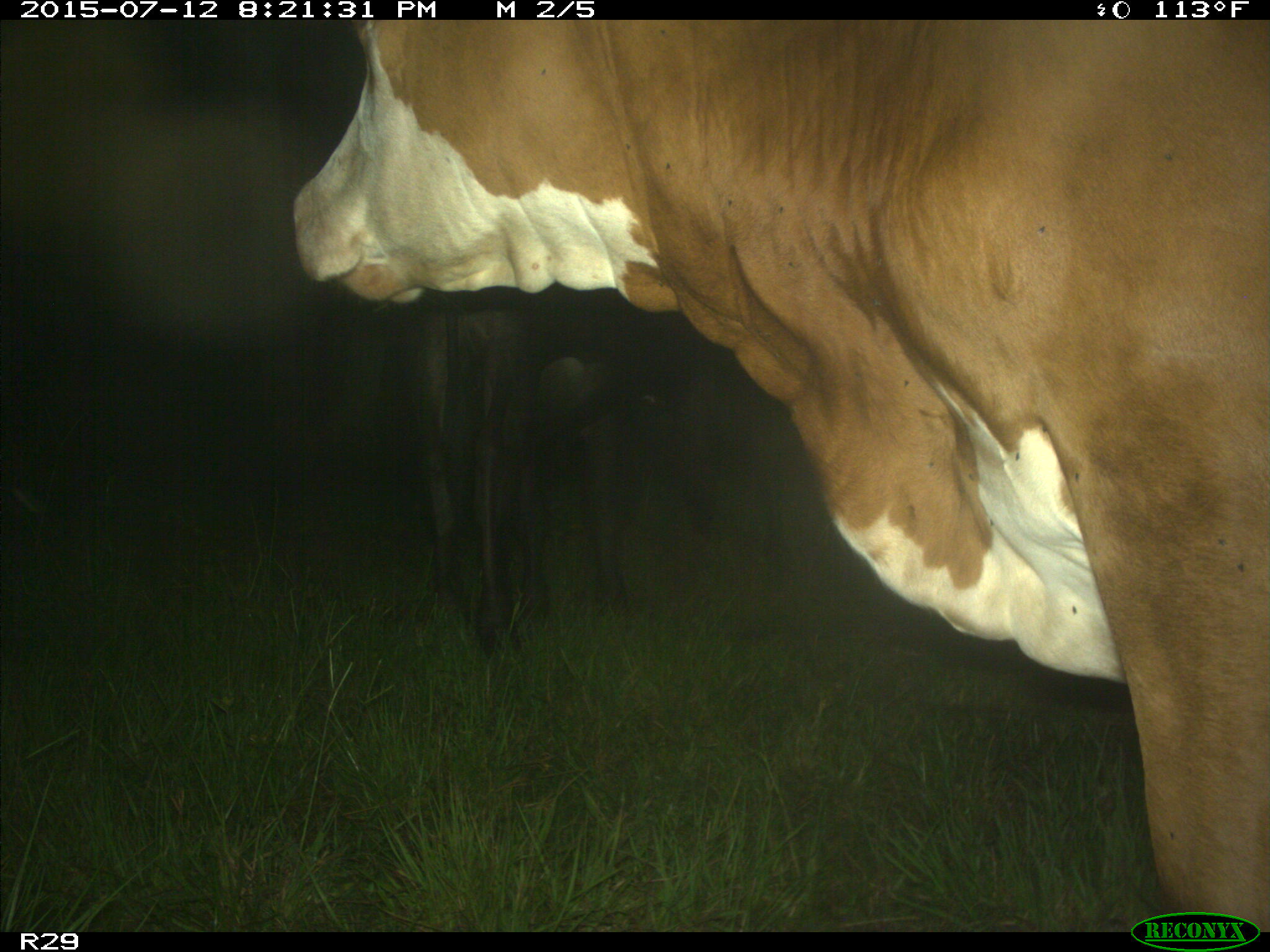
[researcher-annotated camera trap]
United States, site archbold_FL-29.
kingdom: Animalia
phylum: Chordata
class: Mammalia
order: Artiodactyla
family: Bovidae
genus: Bos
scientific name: Bos taurus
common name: domestic cow